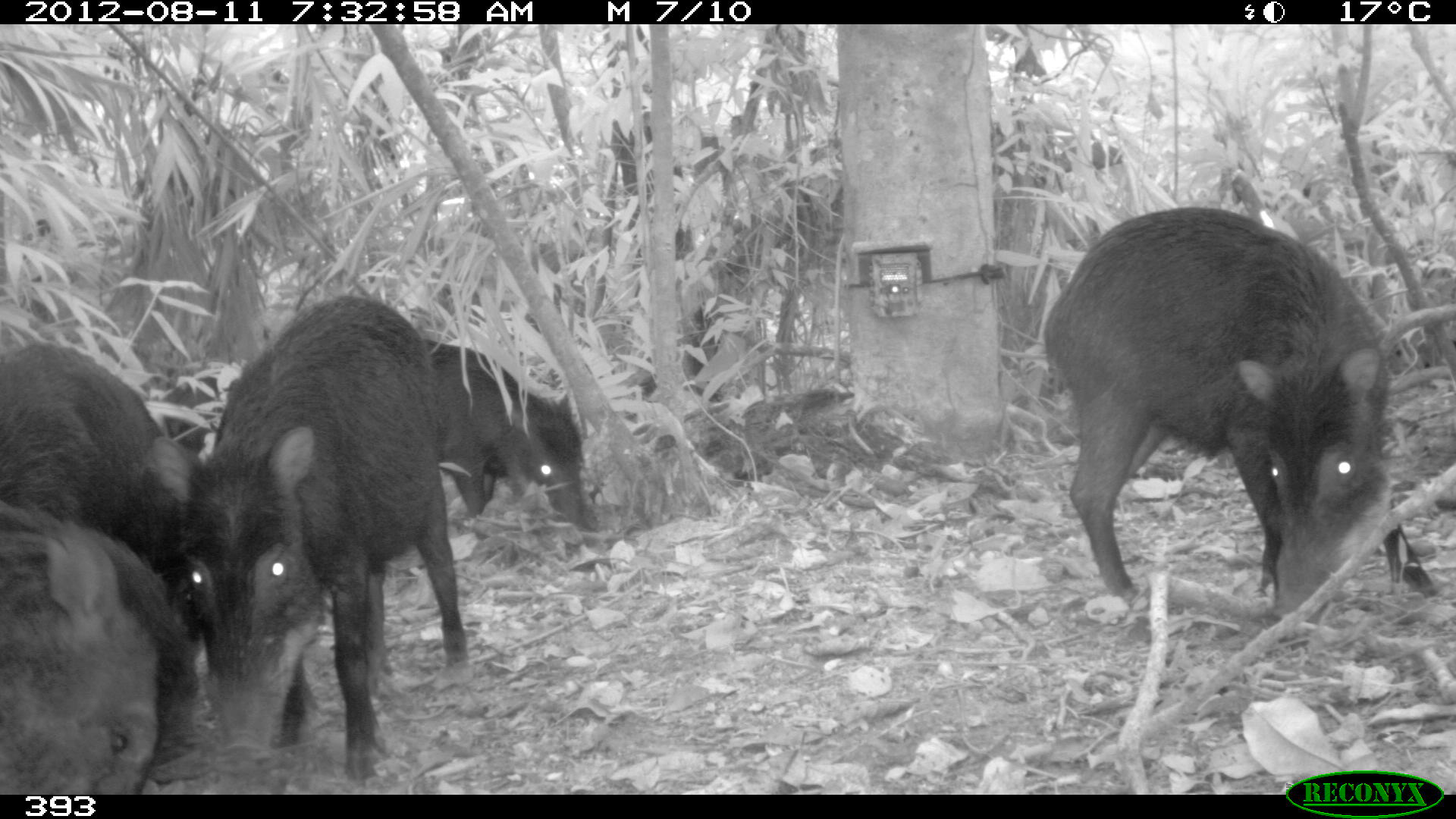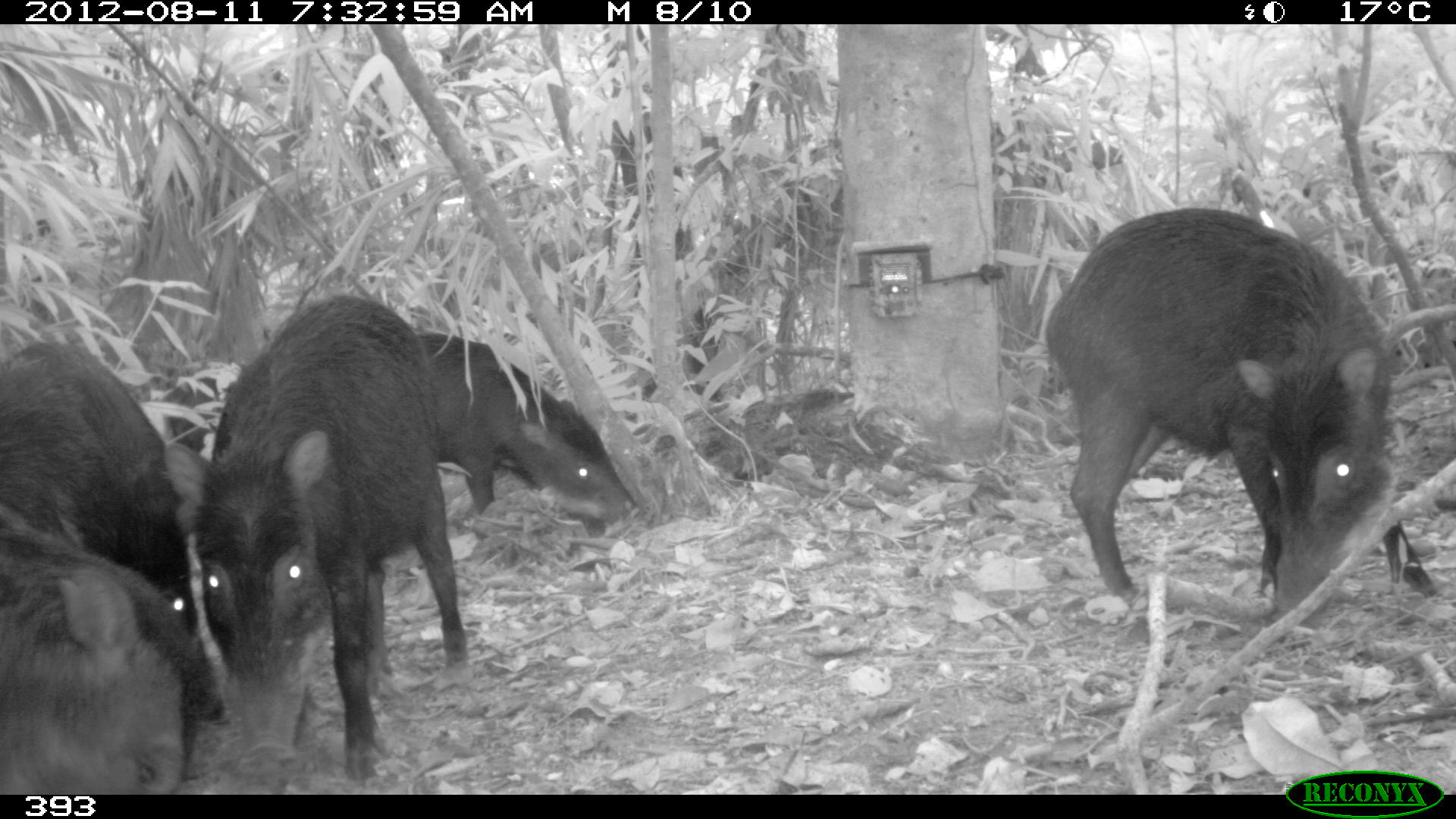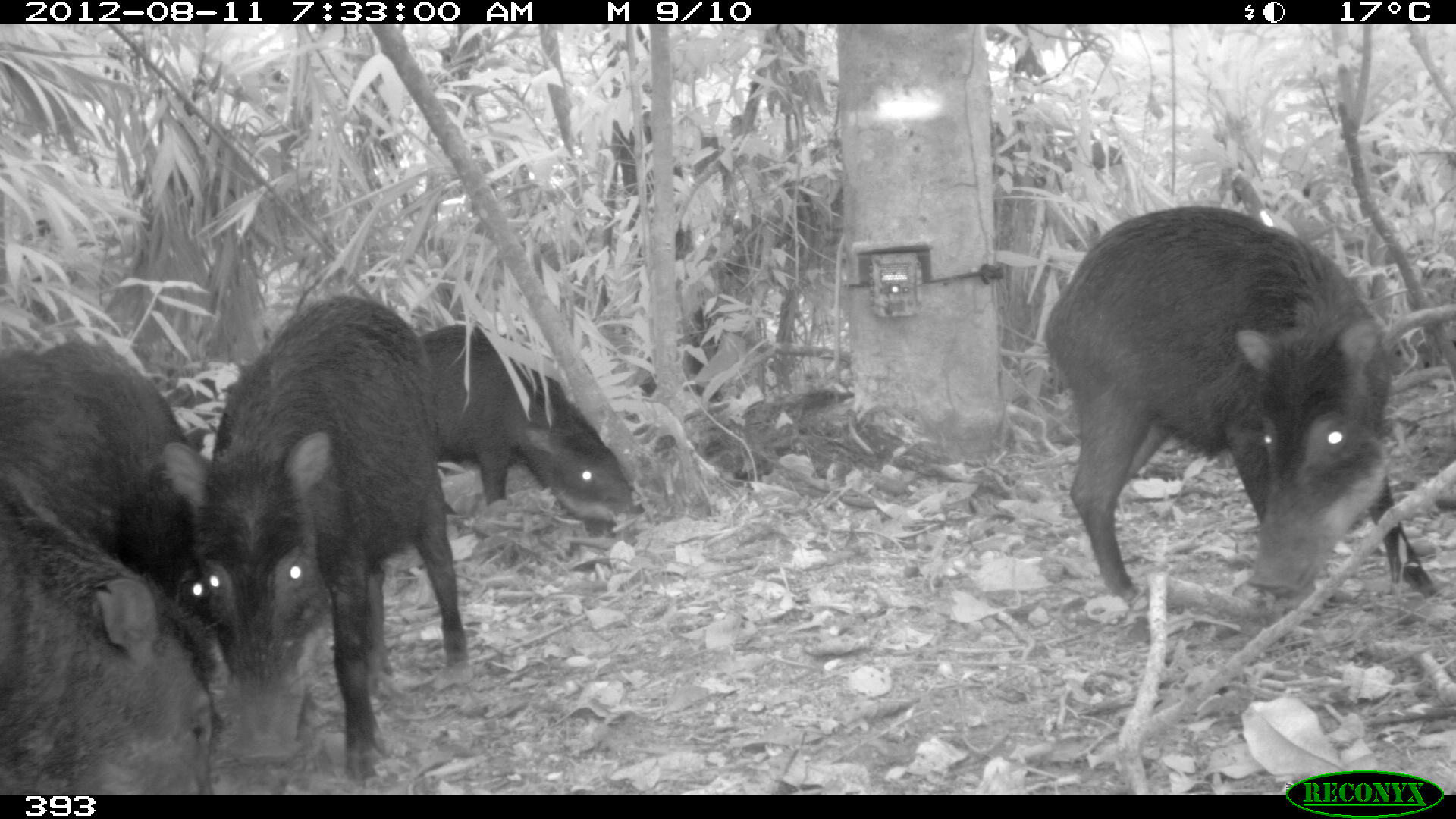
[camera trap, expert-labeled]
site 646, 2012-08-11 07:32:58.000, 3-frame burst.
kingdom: Animalia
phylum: Chordata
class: Mammalia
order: Artiodactyla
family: Tayassuidae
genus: Tayassu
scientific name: Tayassu pecari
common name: white-lipped peccary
Tayassu pecari (white-lipped peccary).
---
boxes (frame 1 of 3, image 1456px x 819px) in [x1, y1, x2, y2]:
tayassu pecari: [1044, 207, 1437, 620]; [148, 294, 465, 786]; [0, 502, 198, 792]; [0, 343, 205, 575]; [431, 337, 596, 545]; [138, 364, 230, 462]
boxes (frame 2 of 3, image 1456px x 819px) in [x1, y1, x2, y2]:
tayassu pecari: [1045, 206, 1437, 629]; [165, 292, 464, 781]; [0, 341, 228, 725]; [0, 528, 202, 792]; [418, 332, 640, 538]; [161, 360, 247, 457]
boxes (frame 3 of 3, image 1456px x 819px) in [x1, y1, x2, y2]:
tayassu pecari: [1045, 206, 1444, 602]; [164, 295, 467, 790]; [0, 463, 228, 794]; [1, 340, 210, 626]; [419, 322, 644, 530]; [159, 369, 241, 456]